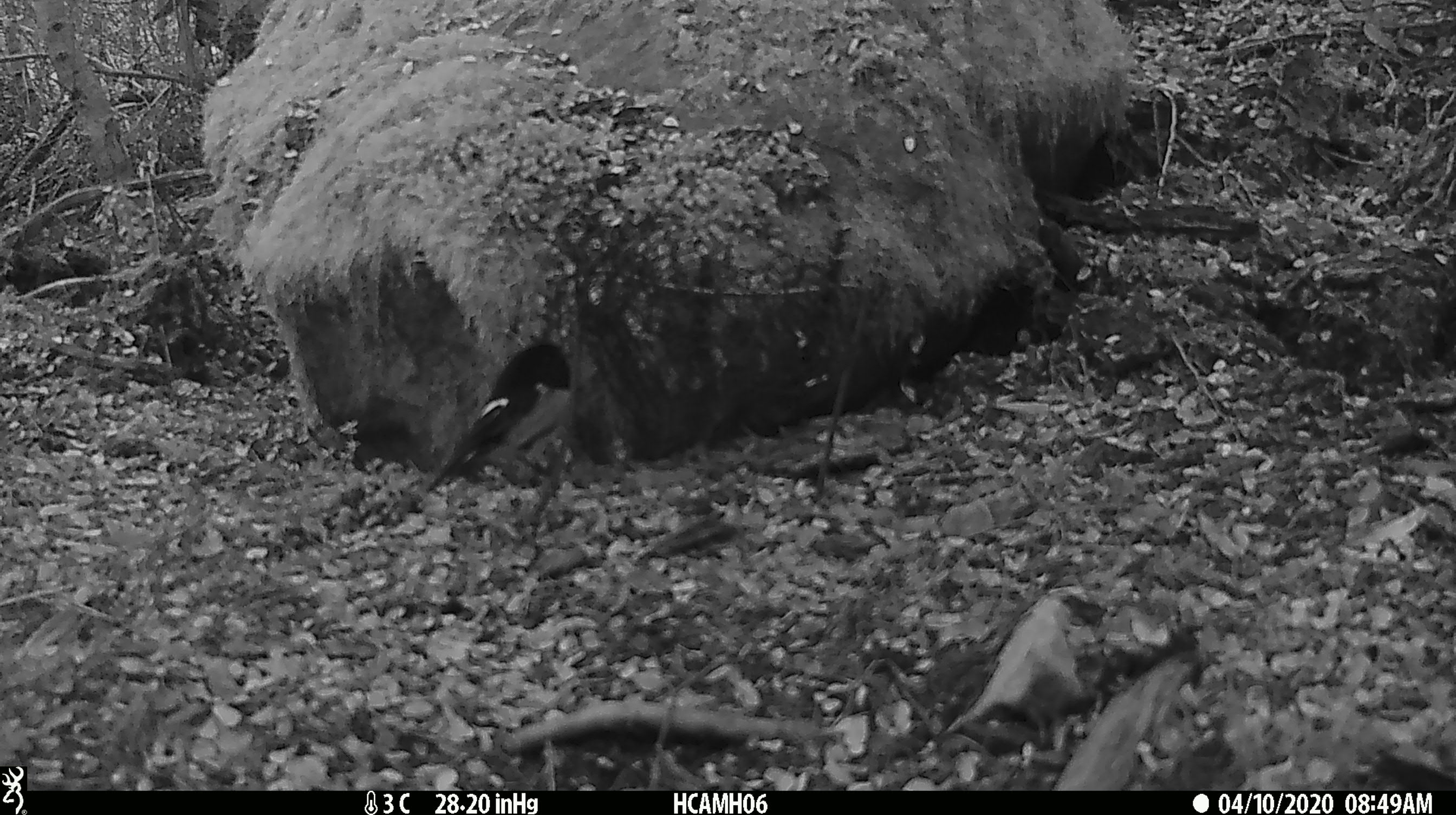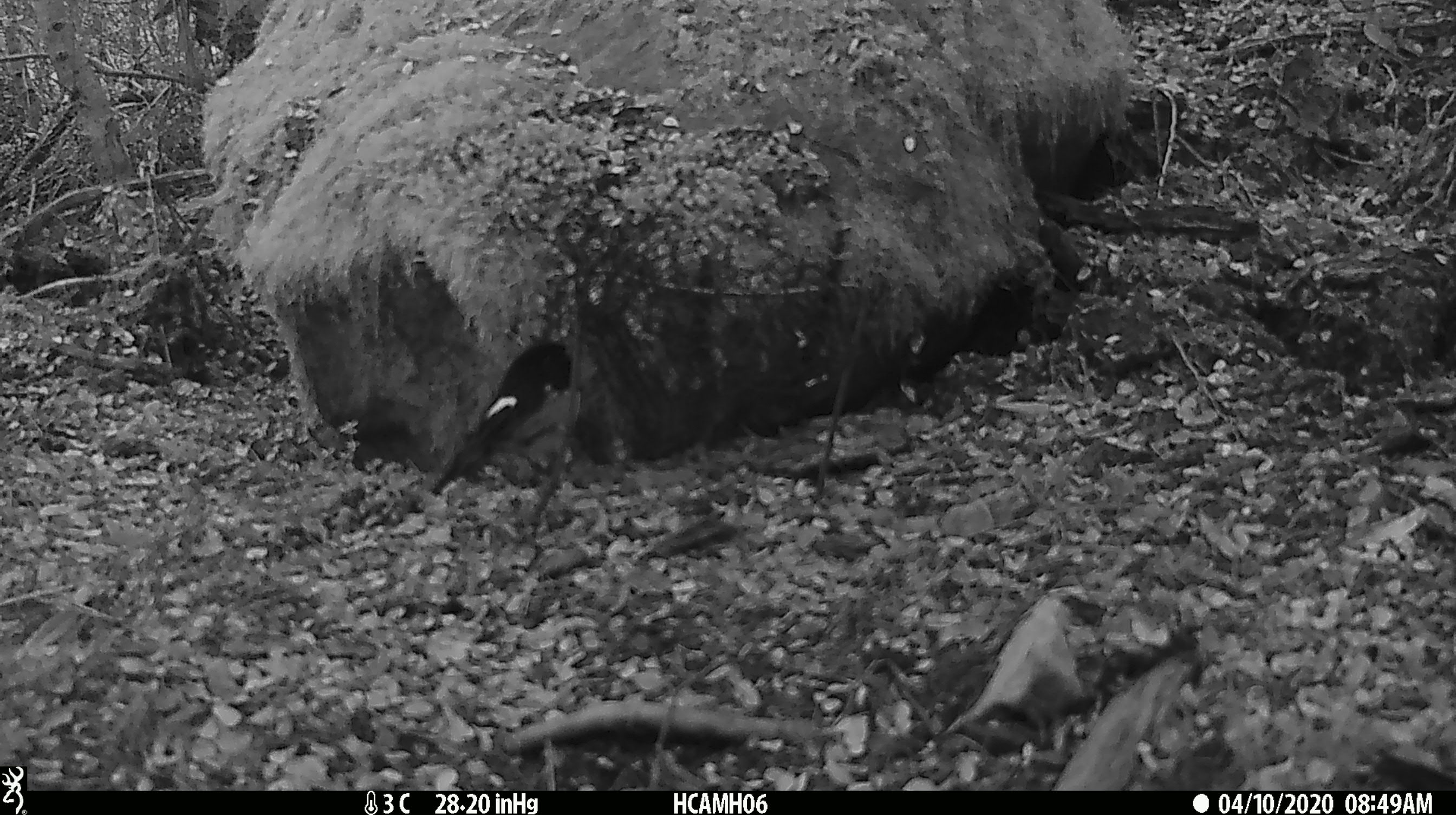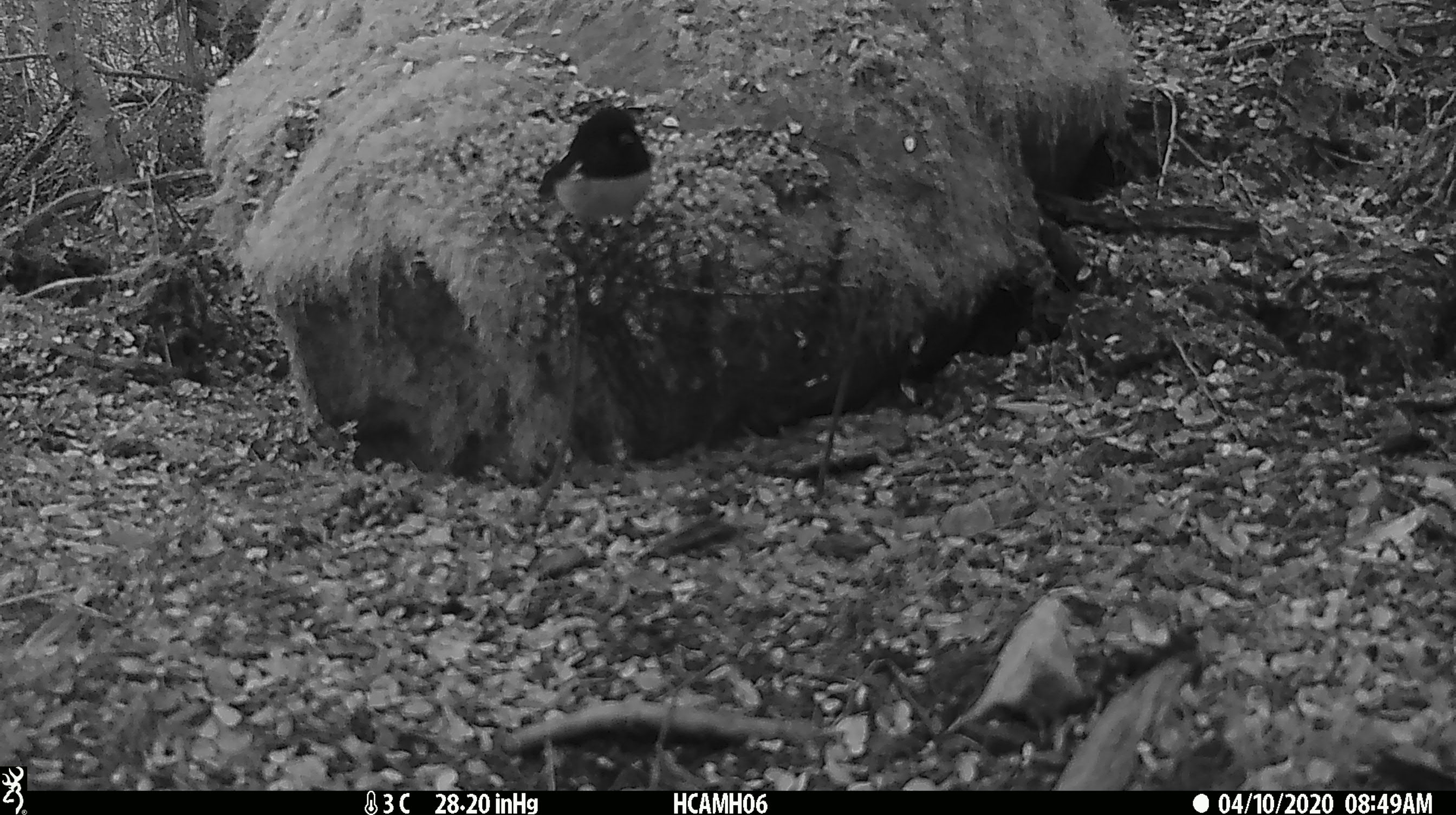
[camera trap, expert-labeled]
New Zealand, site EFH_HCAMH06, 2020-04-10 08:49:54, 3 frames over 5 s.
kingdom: Animalia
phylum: Chordata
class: Aves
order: Passeriformes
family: Petroicidae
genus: Petroica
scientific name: Petroica macrocephala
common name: tomtit